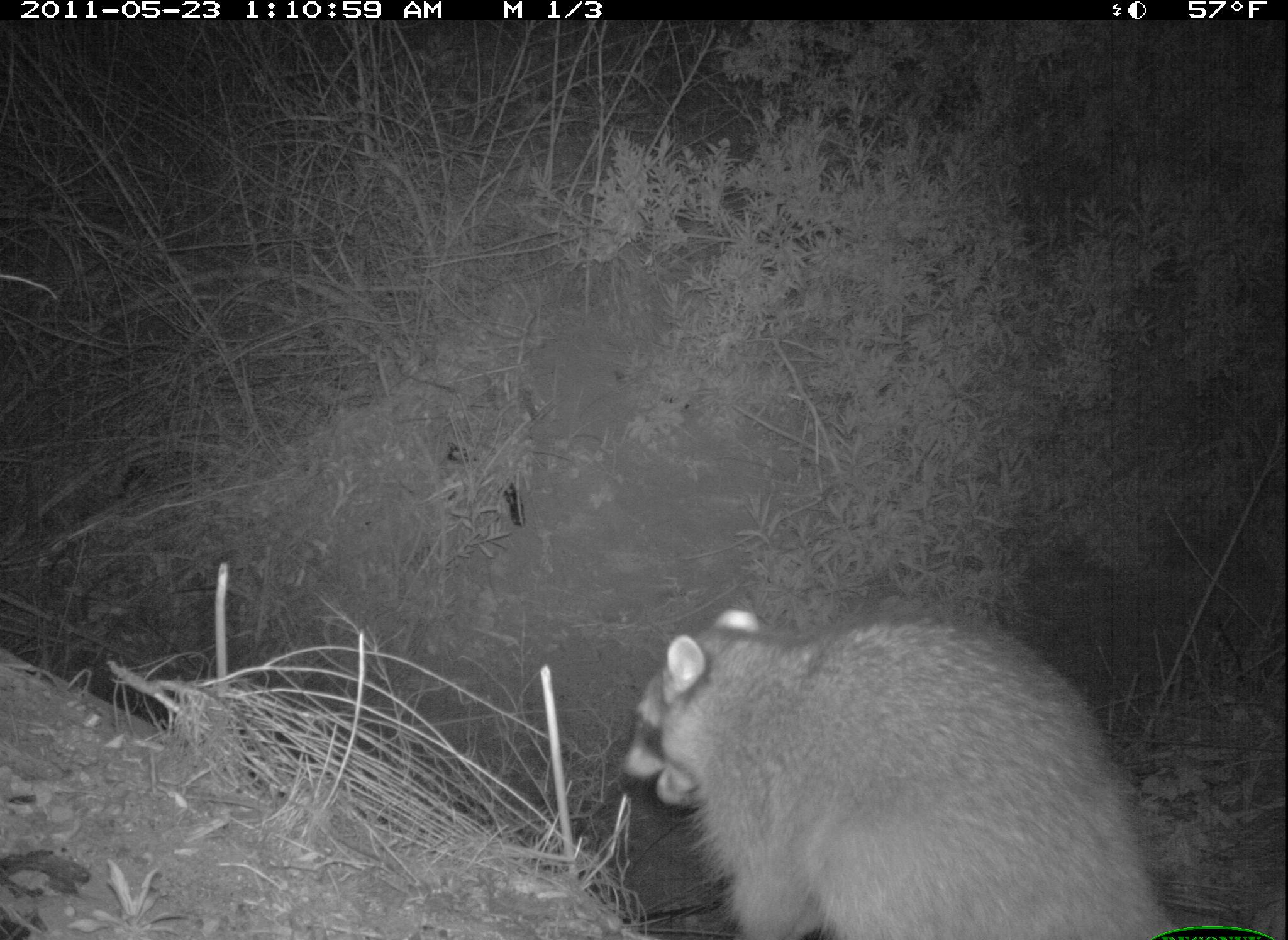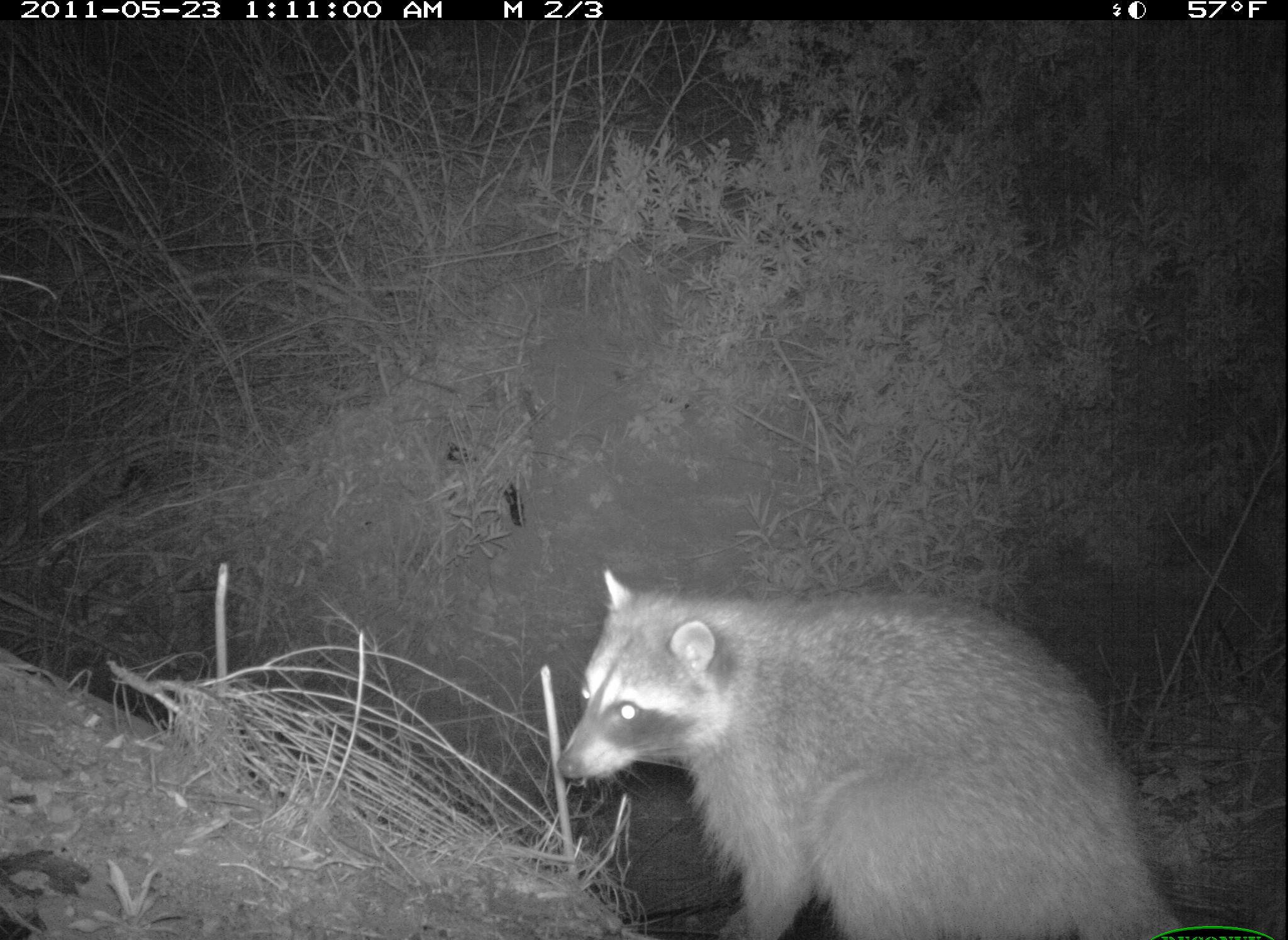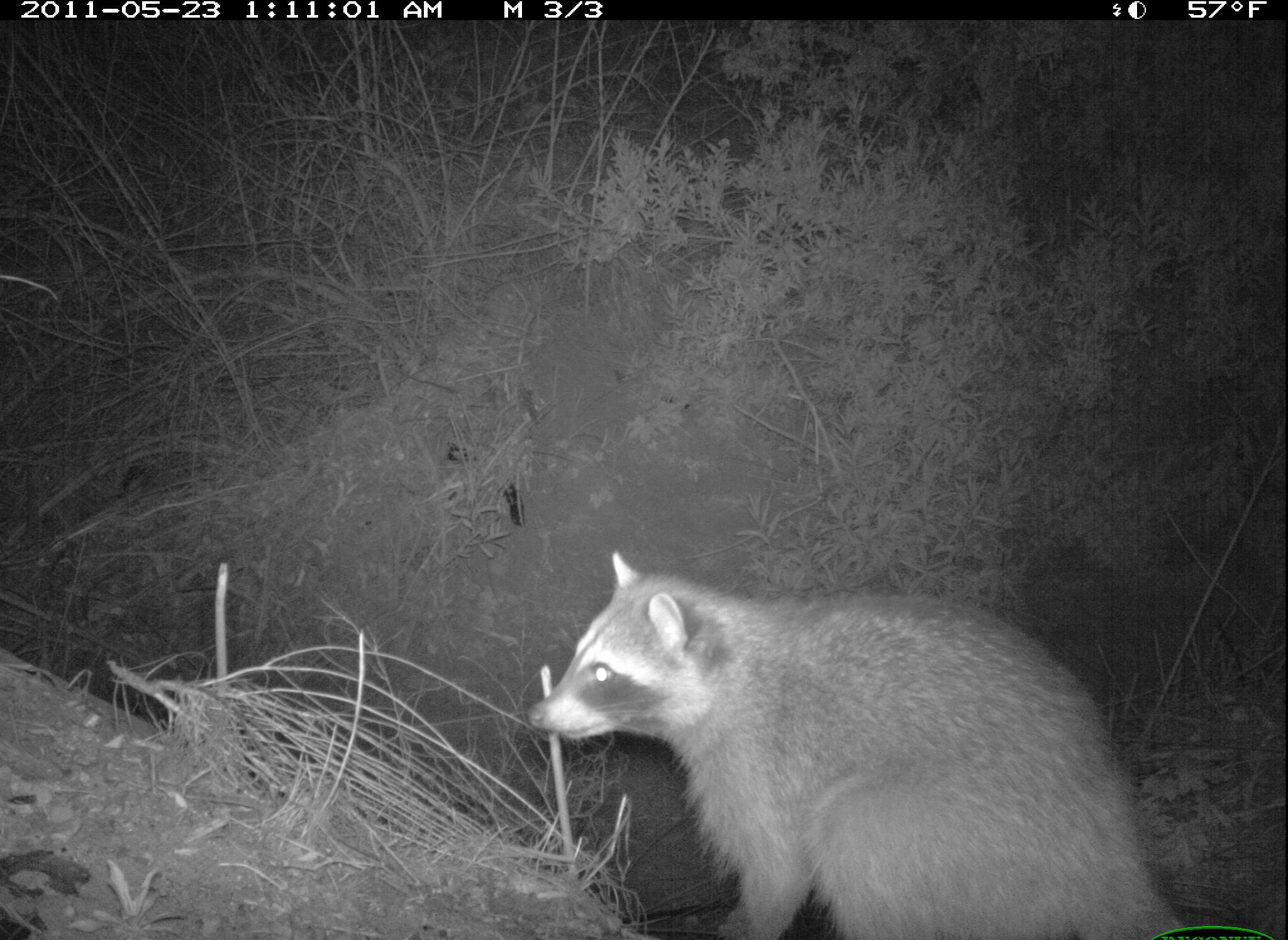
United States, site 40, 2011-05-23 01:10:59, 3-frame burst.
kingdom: Animalia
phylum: Chordata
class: Mammalia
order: Carnivora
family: Procyonidae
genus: Procyon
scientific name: Procyon lotor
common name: raccoon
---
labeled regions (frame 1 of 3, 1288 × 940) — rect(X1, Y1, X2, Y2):
raccoon: rect(607, 597, 1210, 940)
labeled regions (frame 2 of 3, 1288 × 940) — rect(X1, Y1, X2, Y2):
raccoon: rect(545, 552, 1199, 940)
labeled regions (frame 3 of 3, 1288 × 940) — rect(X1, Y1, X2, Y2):
raccoon: rect(506, 546, 1185, 931)